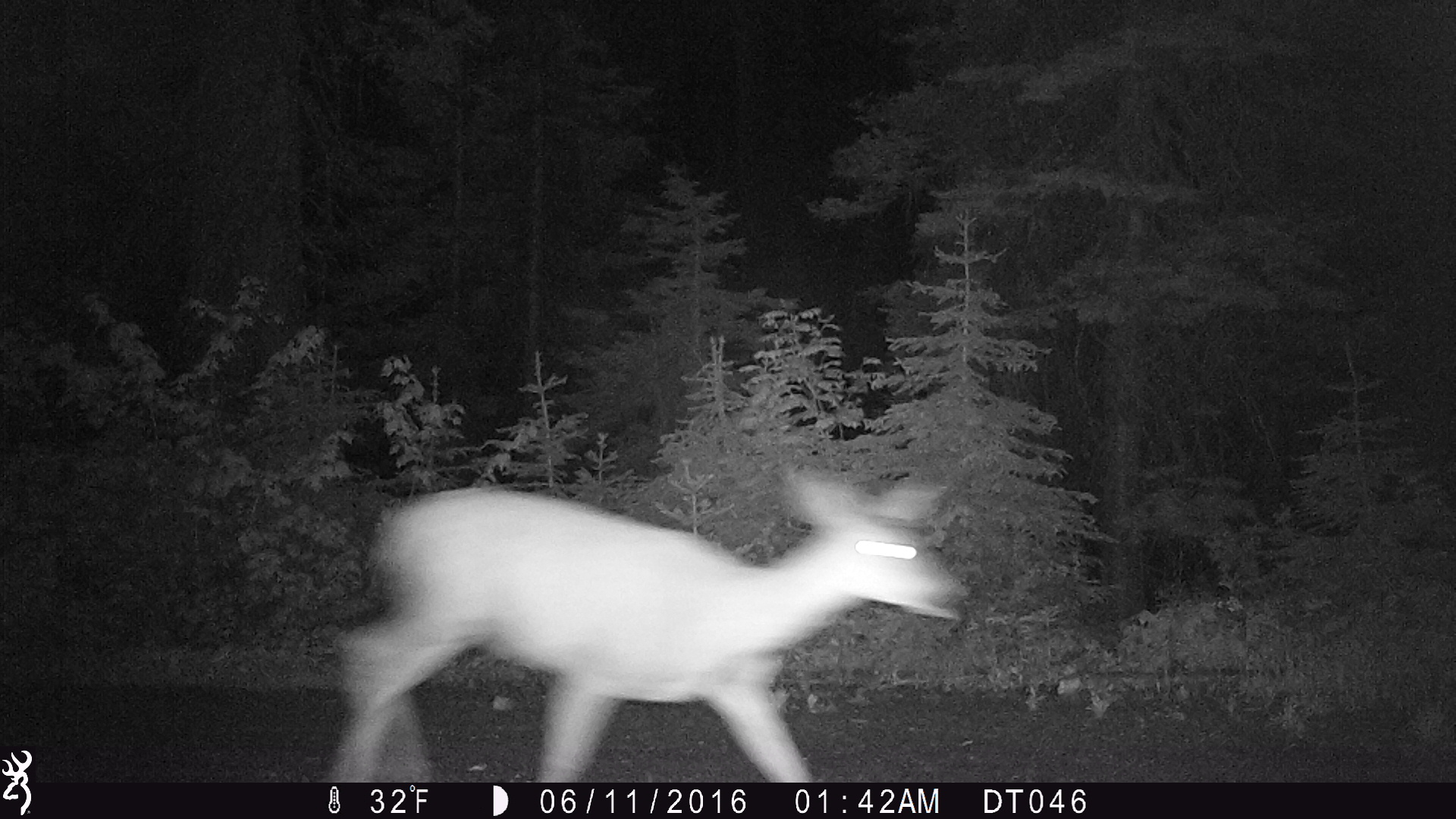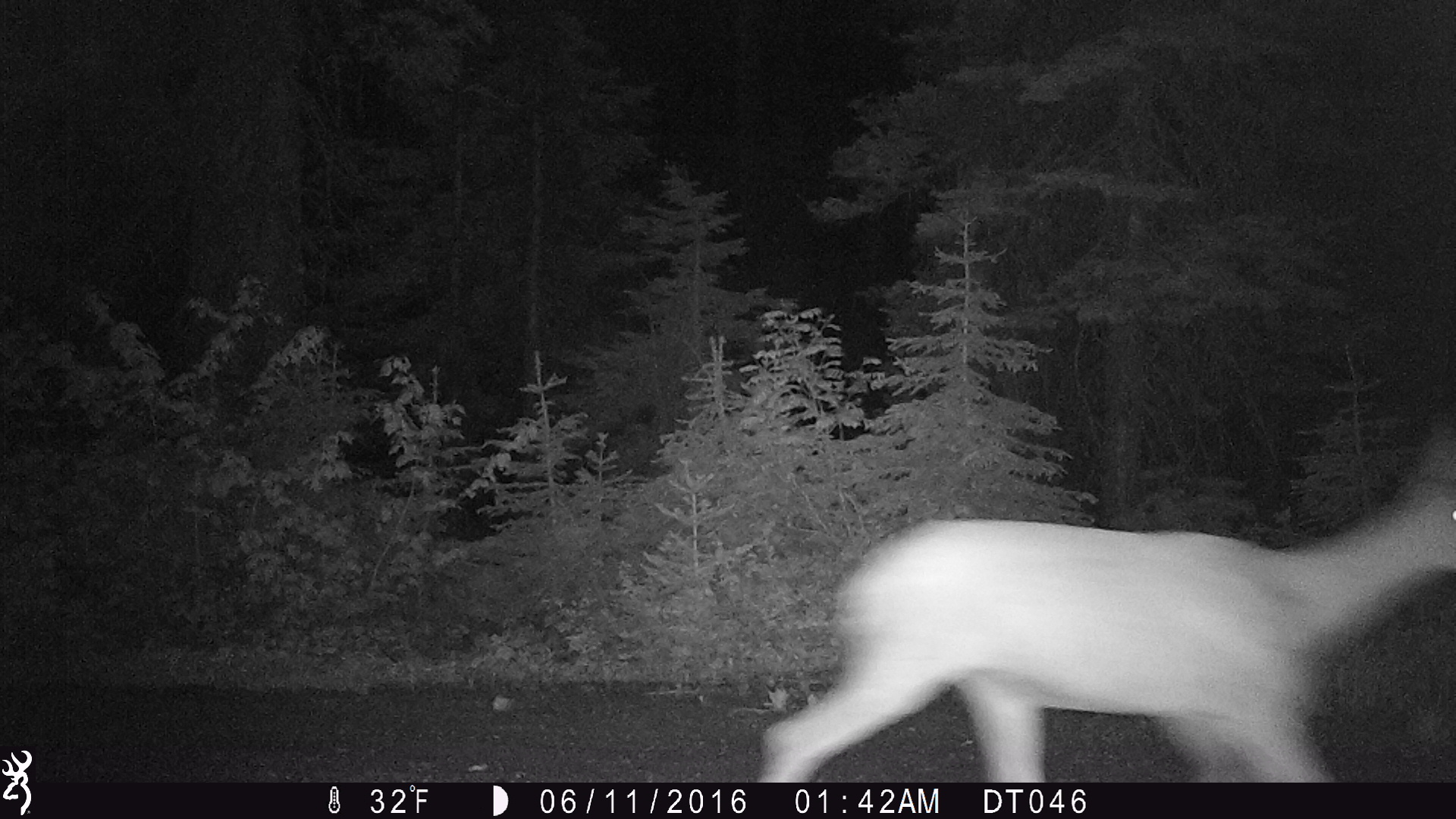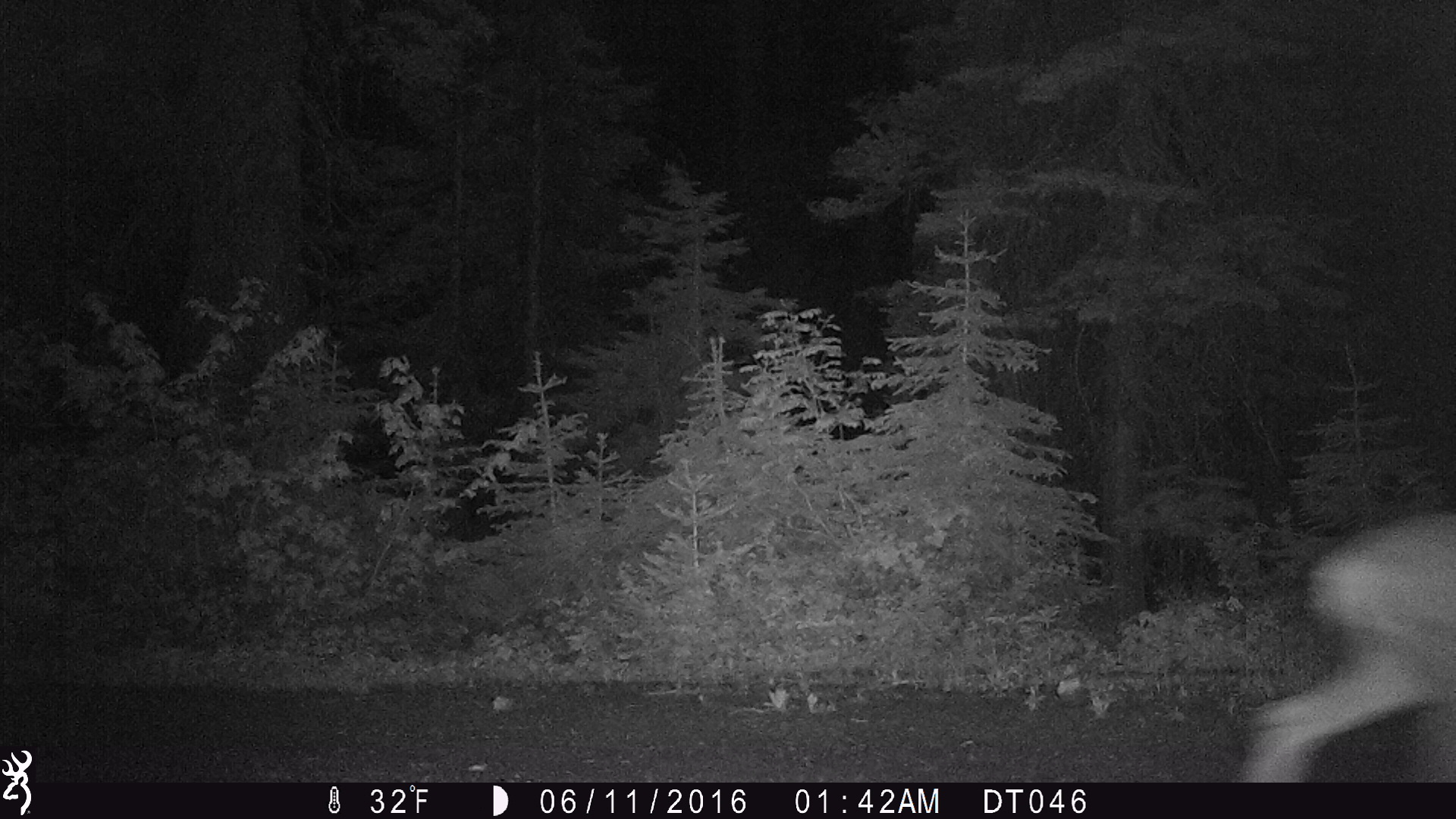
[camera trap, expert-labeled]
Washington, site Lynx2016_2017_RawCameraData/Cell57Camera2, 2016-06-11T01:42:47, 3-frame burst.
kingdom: Animalia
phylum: Chordata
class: Mammalia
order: Artiodactyla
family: Cervidae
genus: Odocoileus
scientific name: Odocoileus hemionus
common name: mule deer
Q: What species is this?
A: Odocoileus hemionus (mule deer).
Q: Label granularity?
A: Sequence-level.